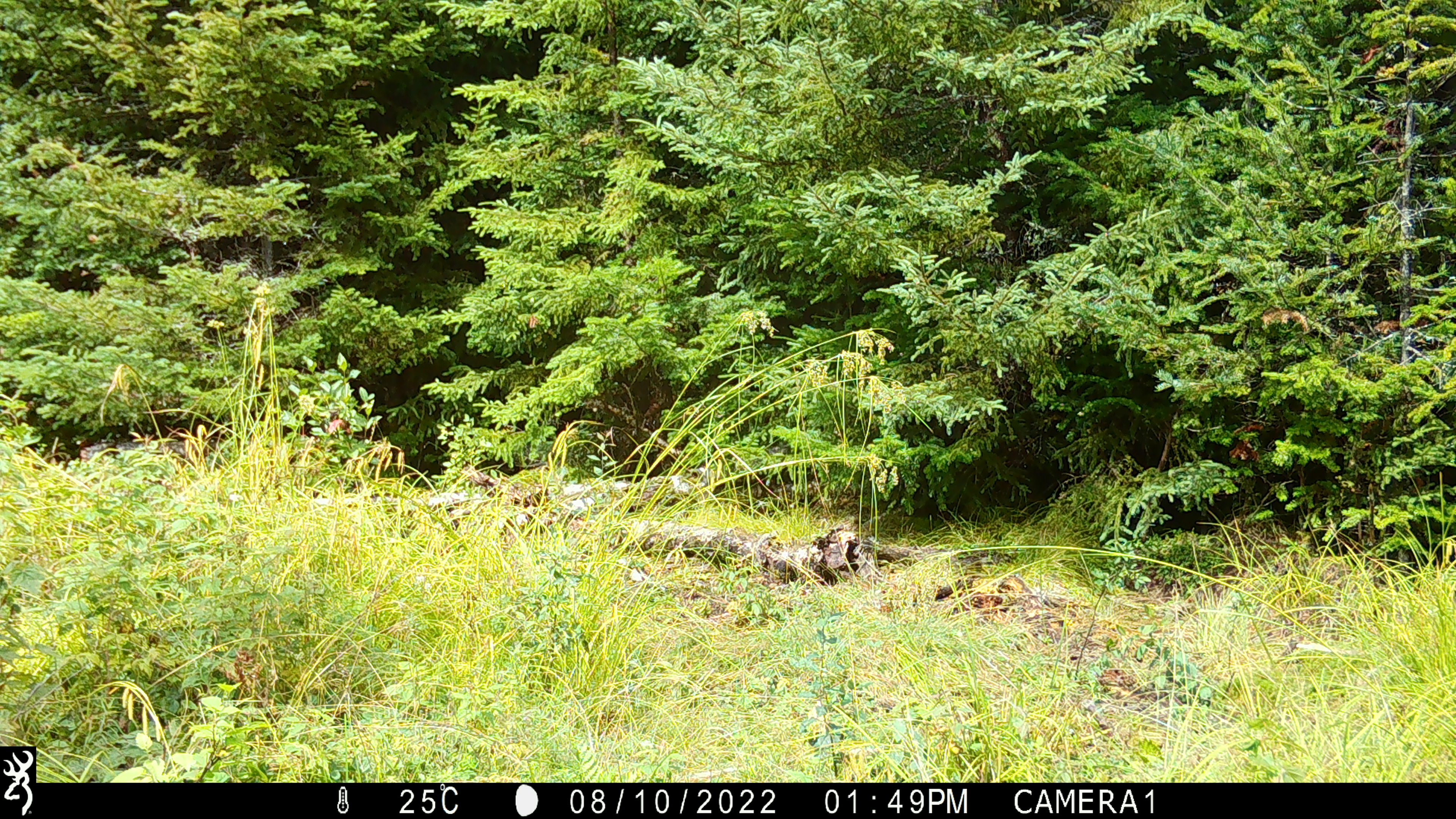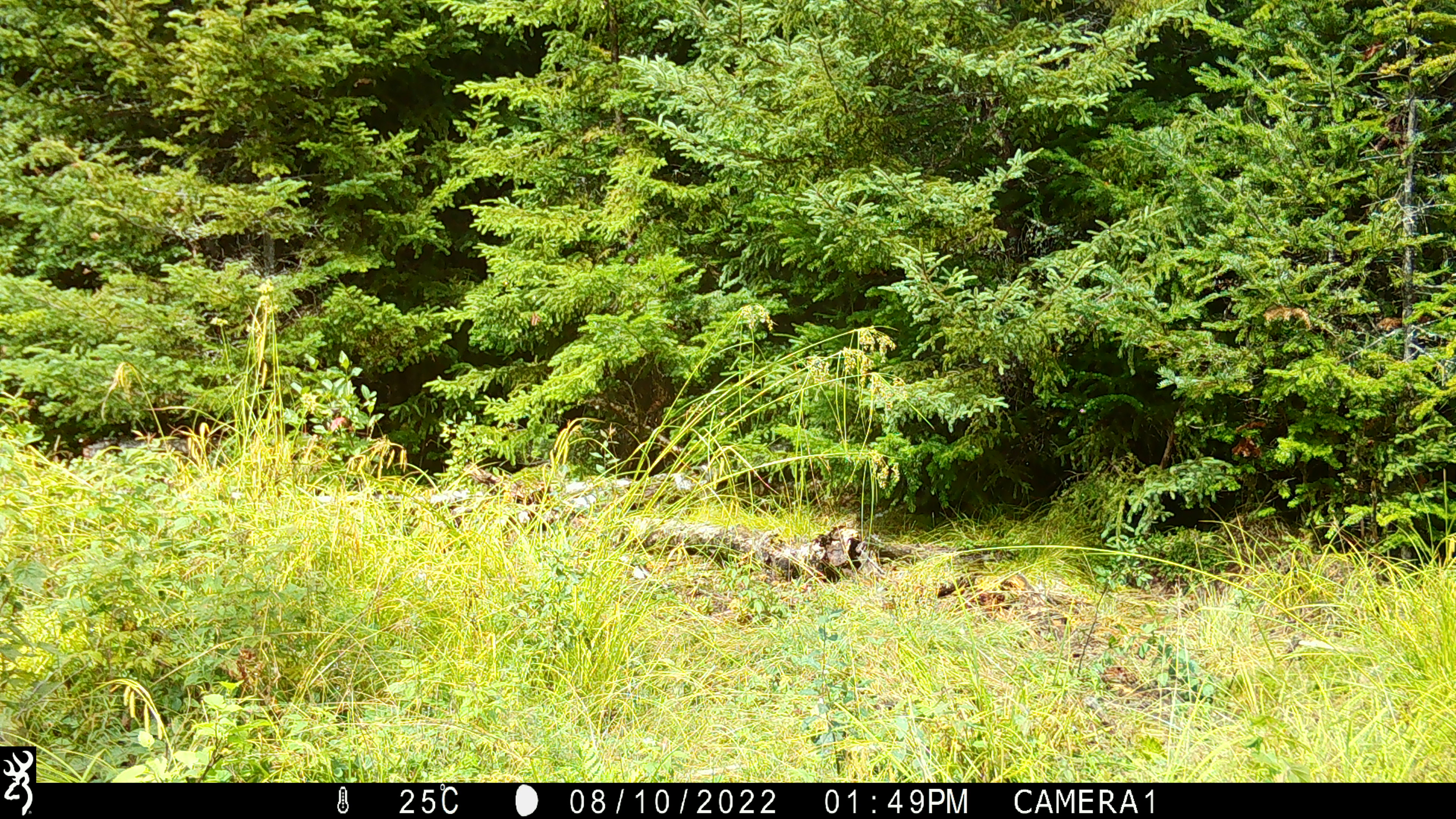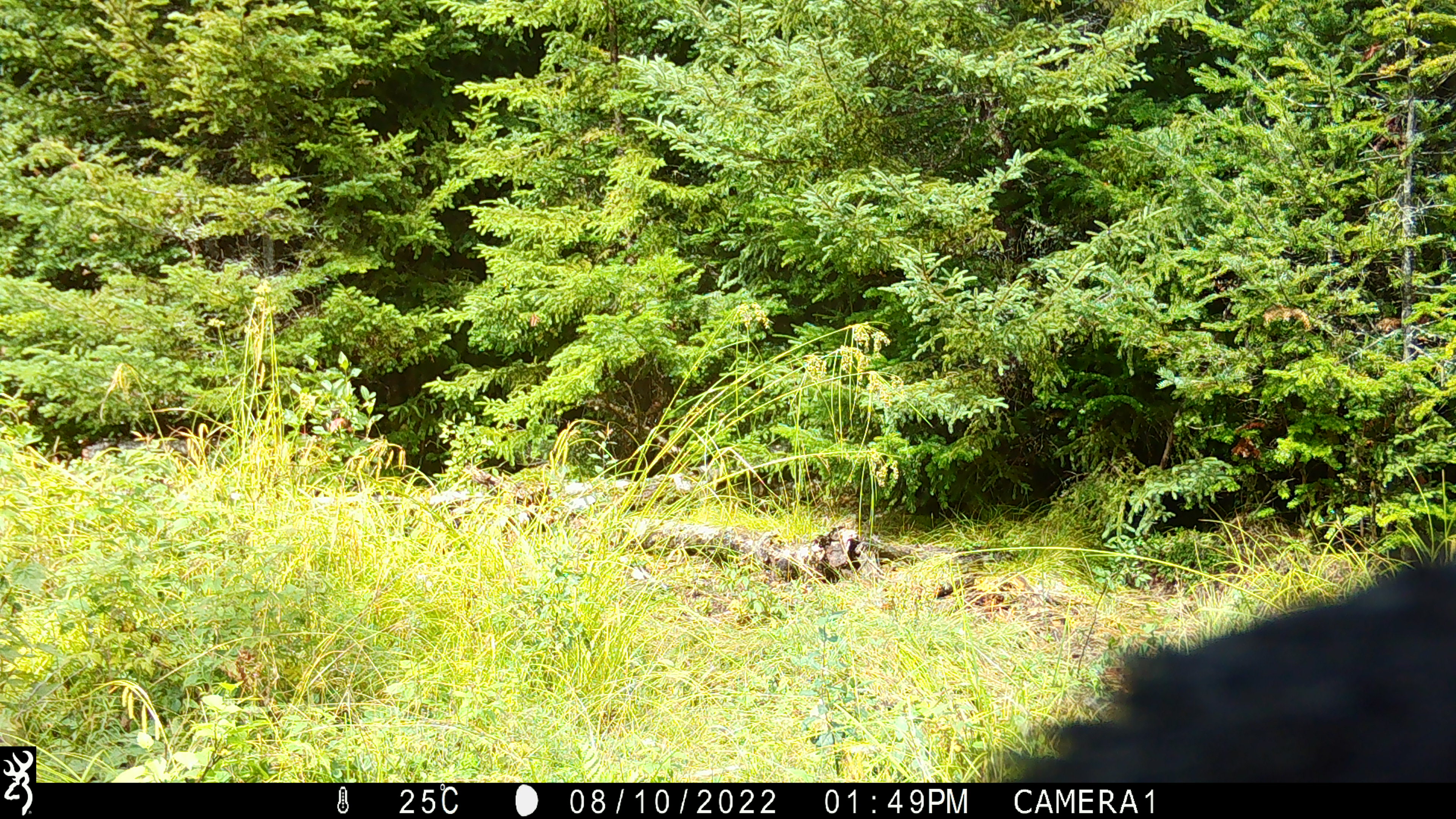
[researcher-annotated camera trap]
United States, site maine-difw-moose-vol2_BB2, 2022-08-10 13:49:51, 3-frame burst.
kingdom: Animalia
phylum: Chordata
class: Mammalia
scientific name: Mammalia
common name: mammal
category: mammal sp.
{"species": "mammal sp. (mammal) (Mammalia)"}